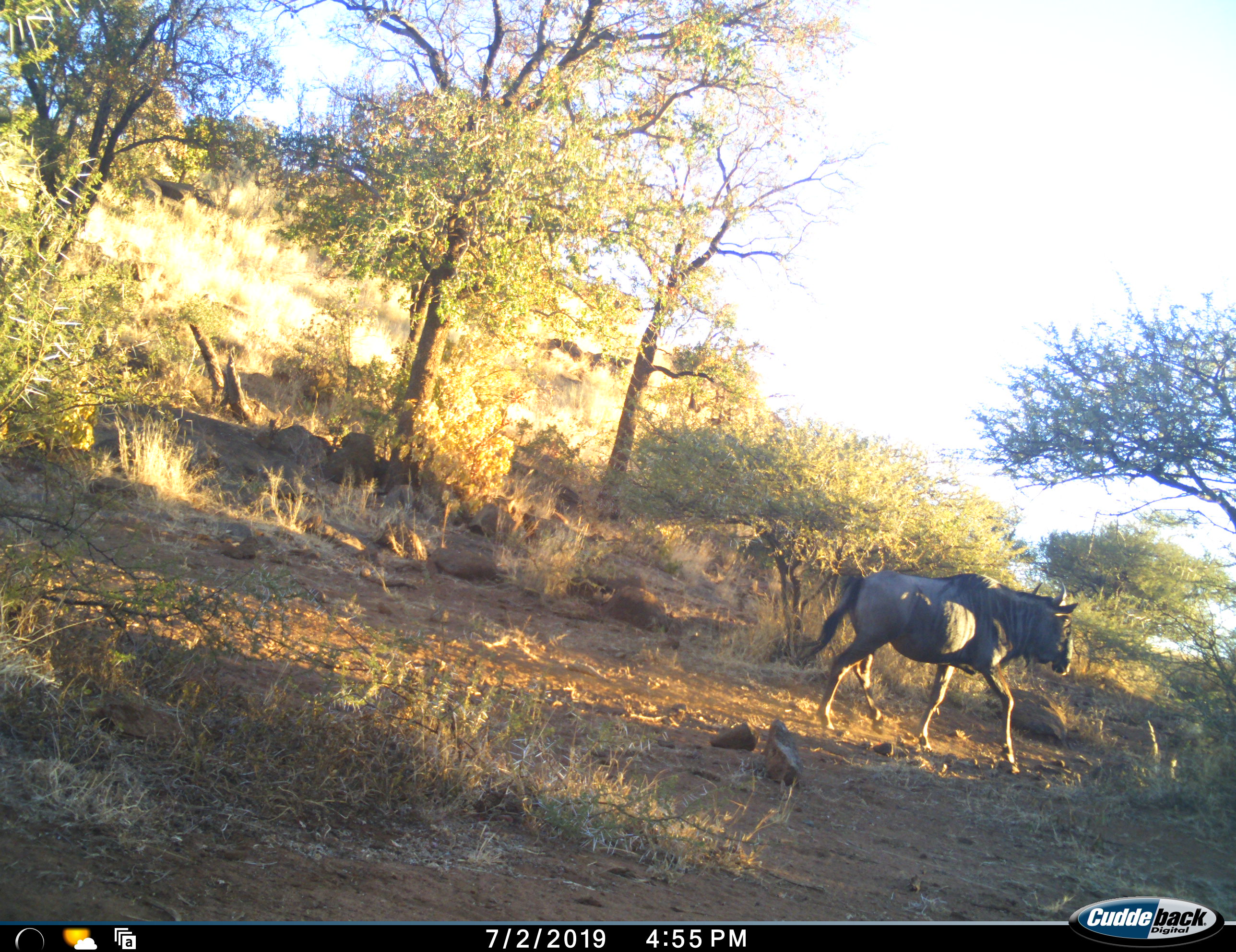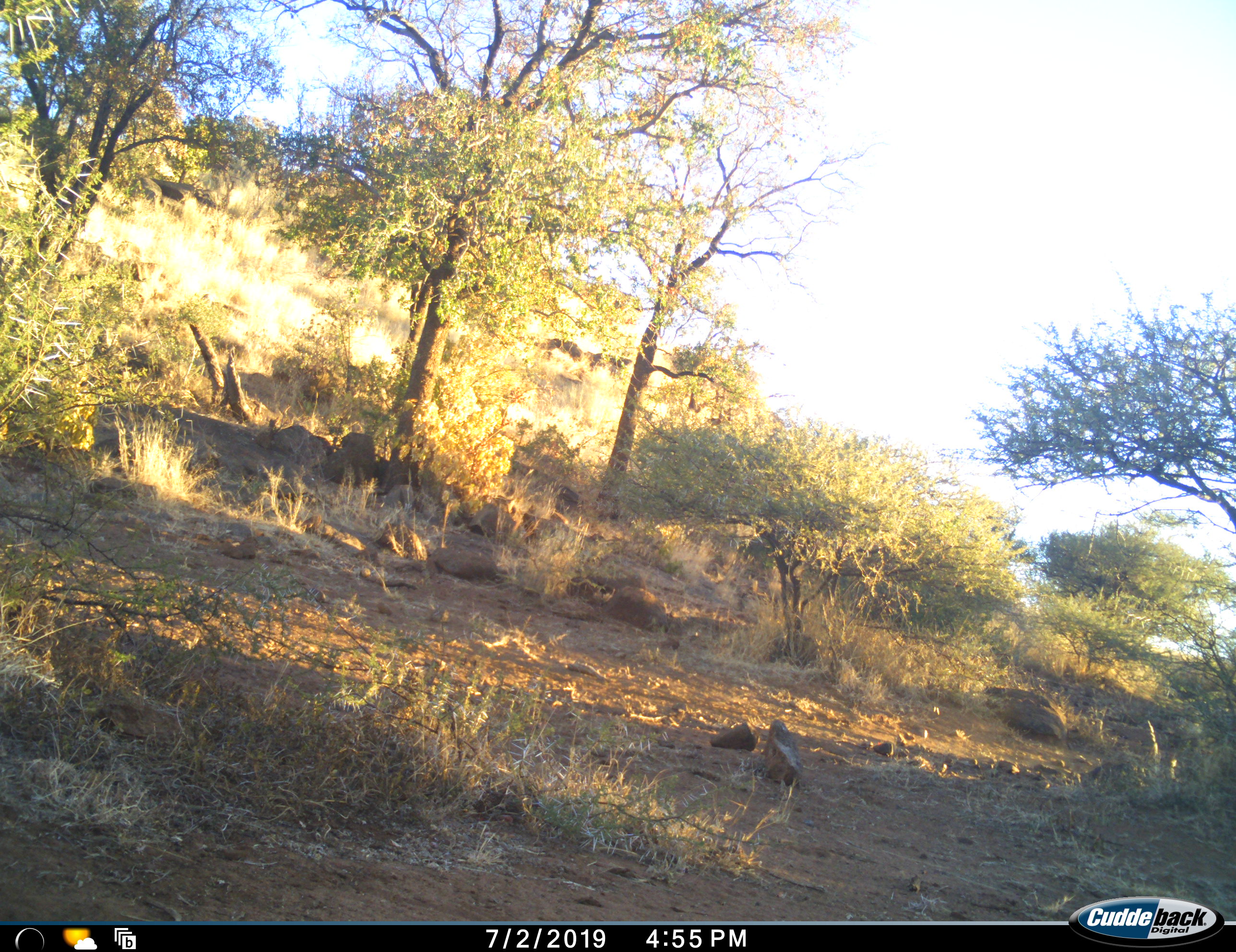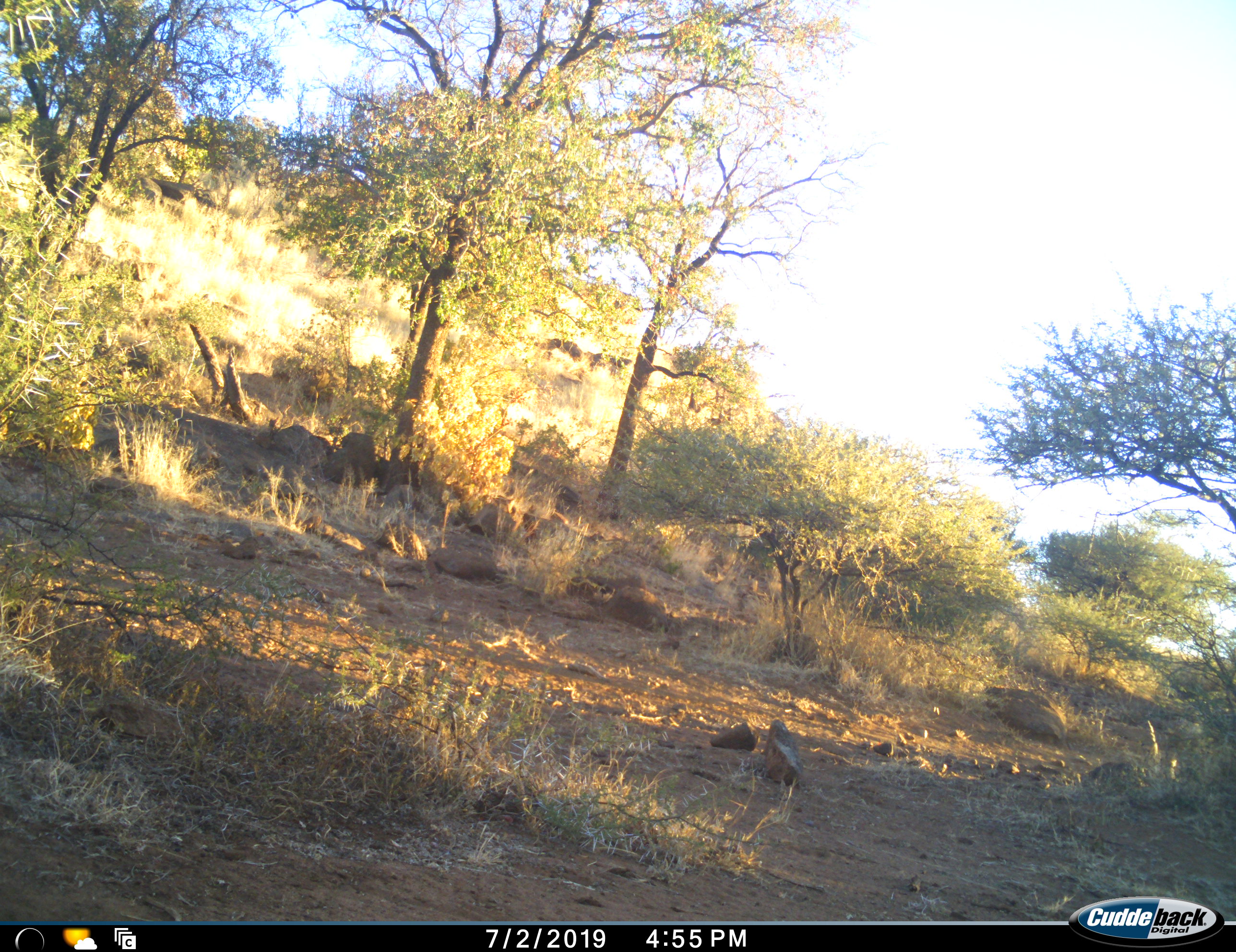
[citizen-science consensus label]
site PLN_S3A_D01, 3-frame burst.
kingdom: Animalia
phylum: Chordata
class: Mammalia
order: Artiodactyla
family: Bovidae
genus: Connochaetes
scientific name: Connochaetes taurinus taurinus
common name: blue wildebeest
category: wildebeestblue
Wildebeestblue (blue wildebeest) (Connochaetes taurinus taurinus), count 1. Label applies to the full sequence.